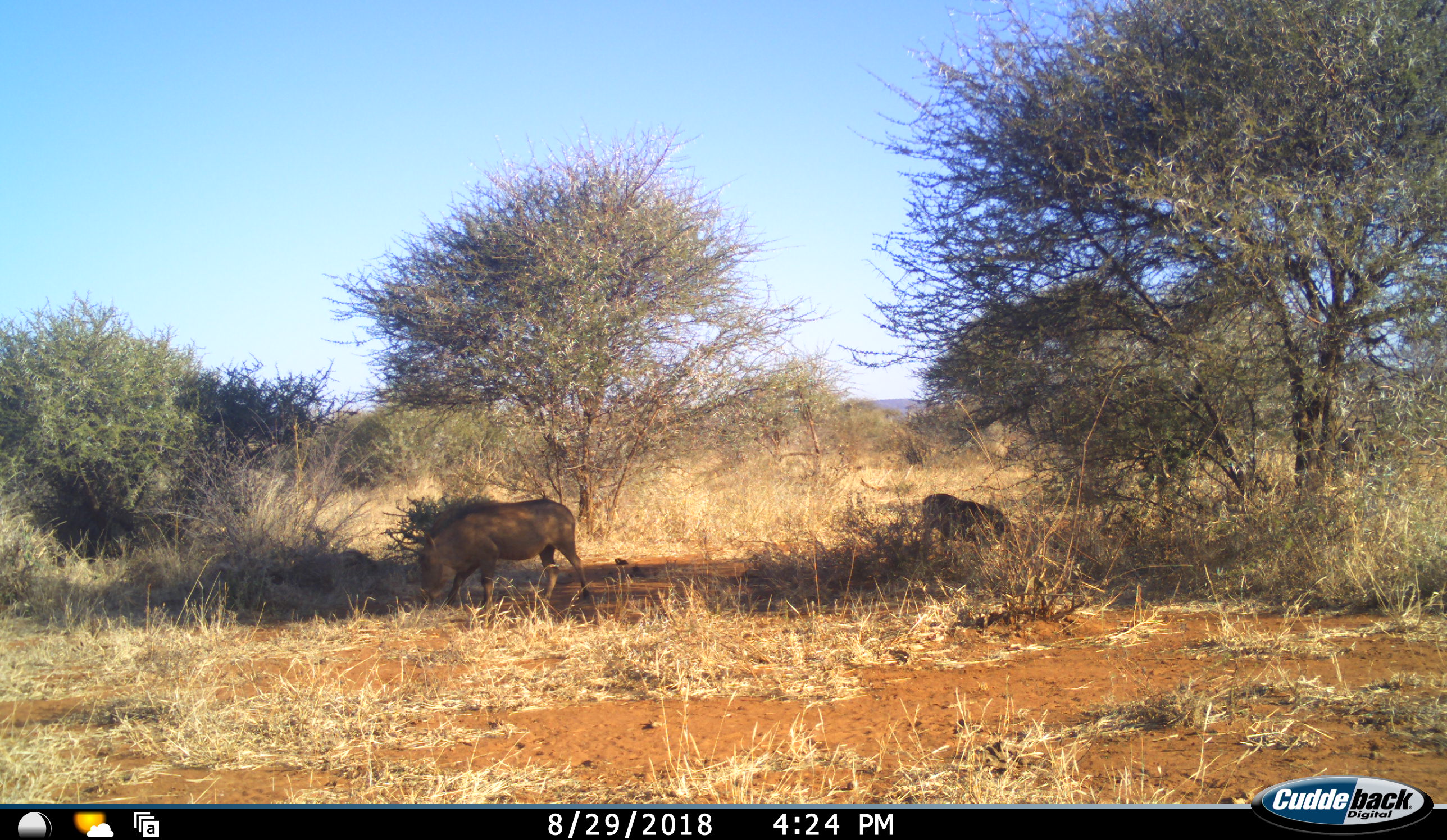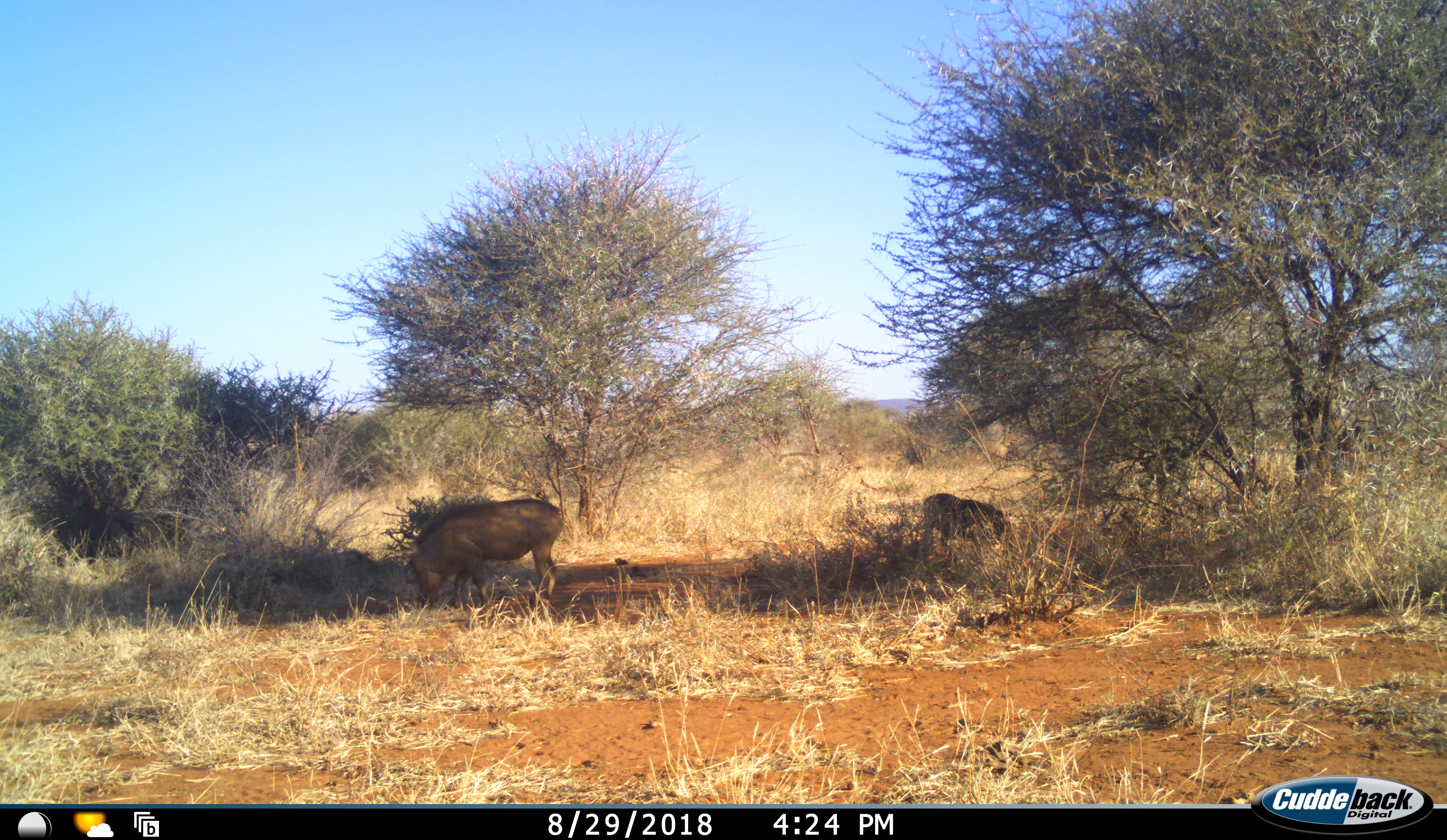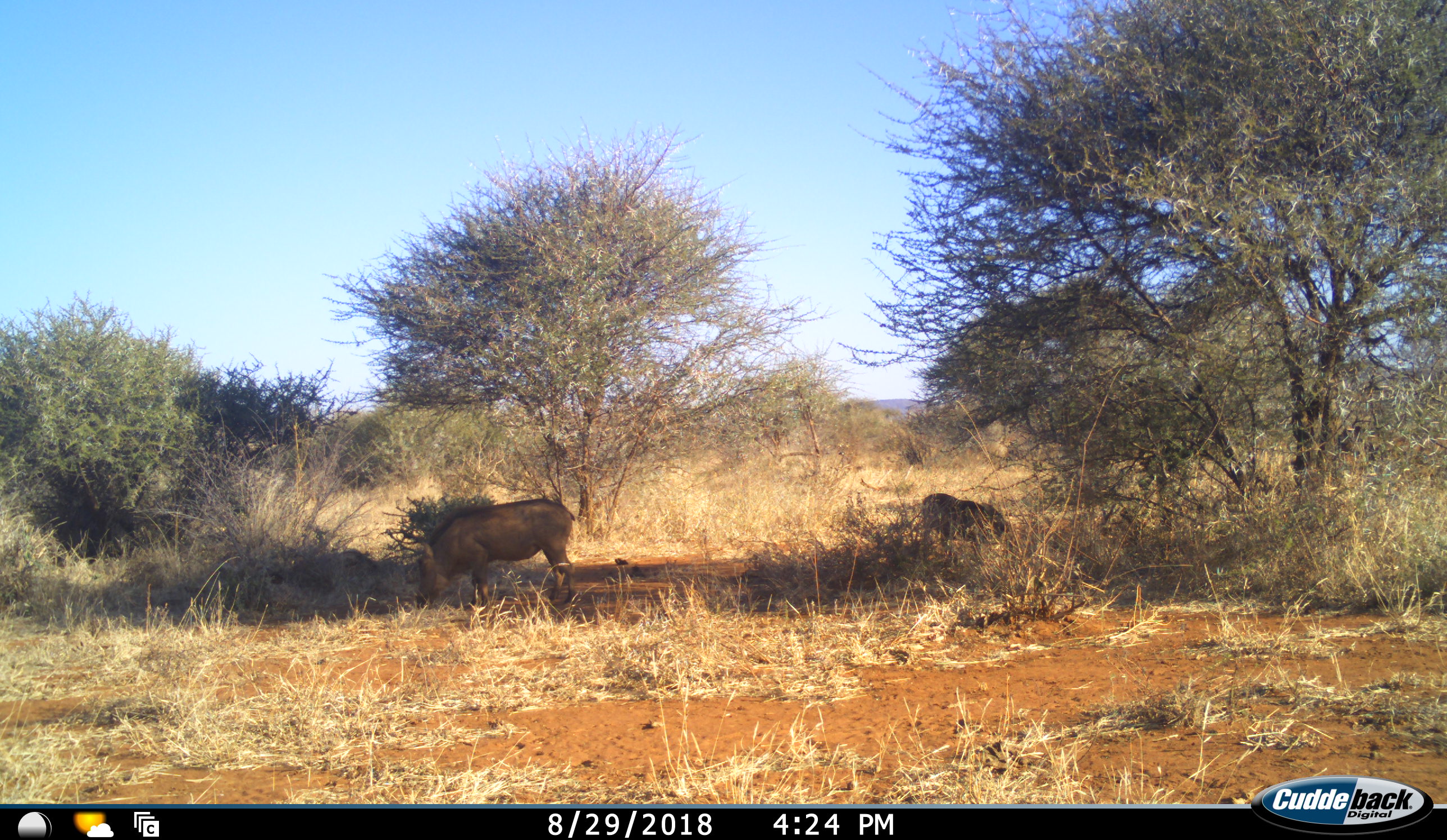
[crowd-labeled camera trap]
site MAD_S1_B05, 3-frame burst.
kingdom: Animalia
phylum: Chordata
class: Mammalia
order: Artiodactyla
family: Suidae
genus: Phacochoerus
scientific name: Phacochoerus africanus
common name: warthog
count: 2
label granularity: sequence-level